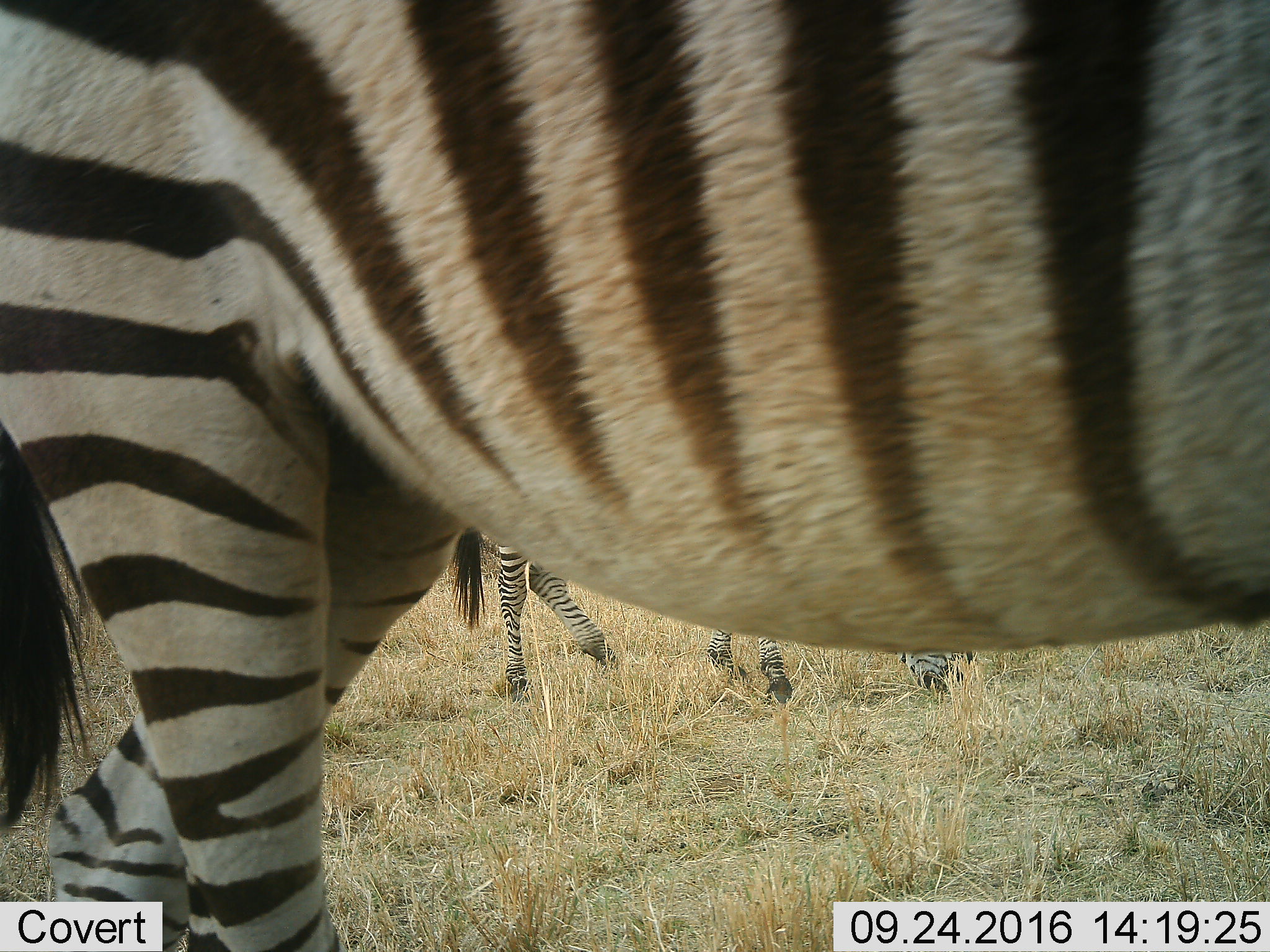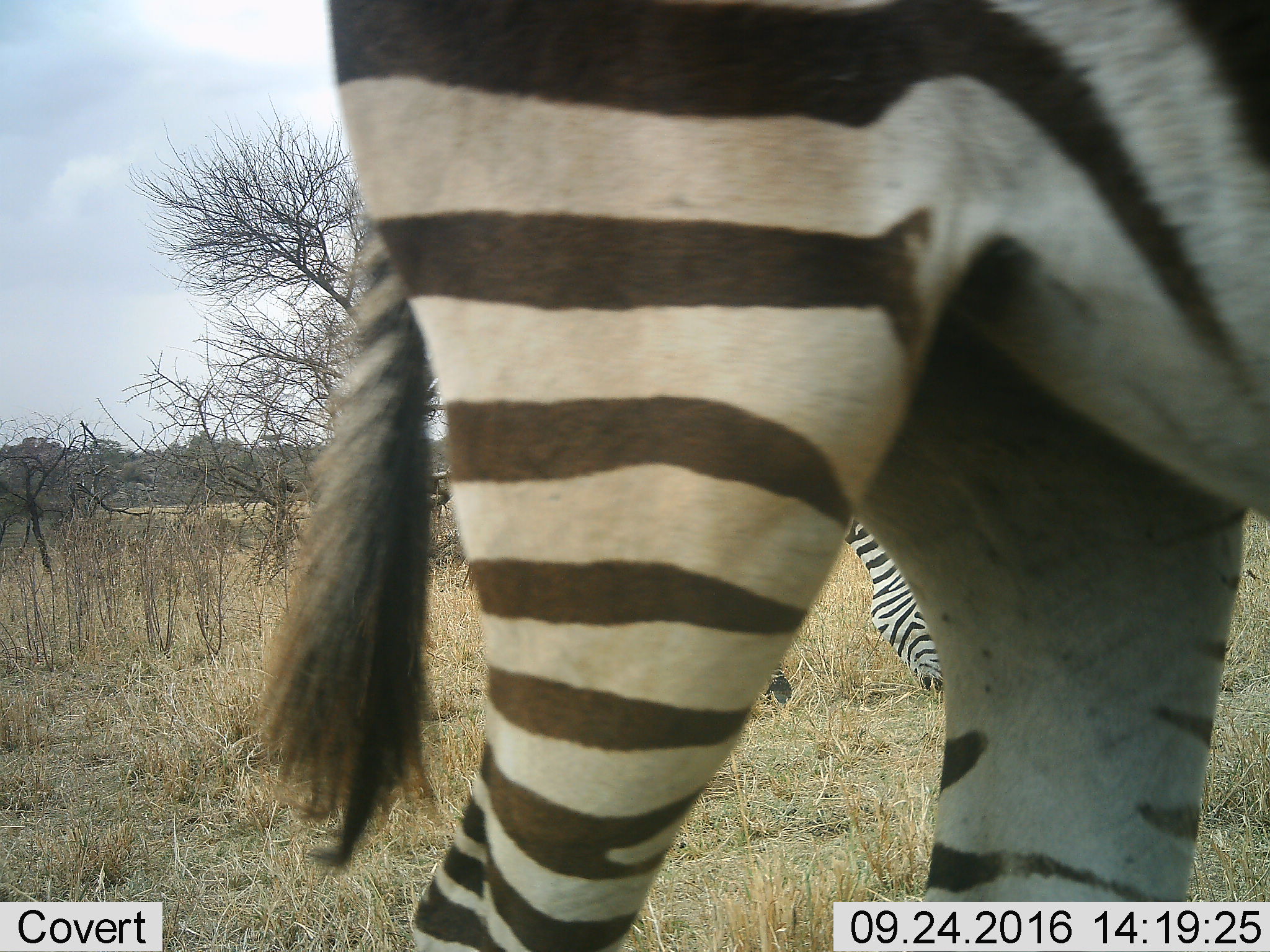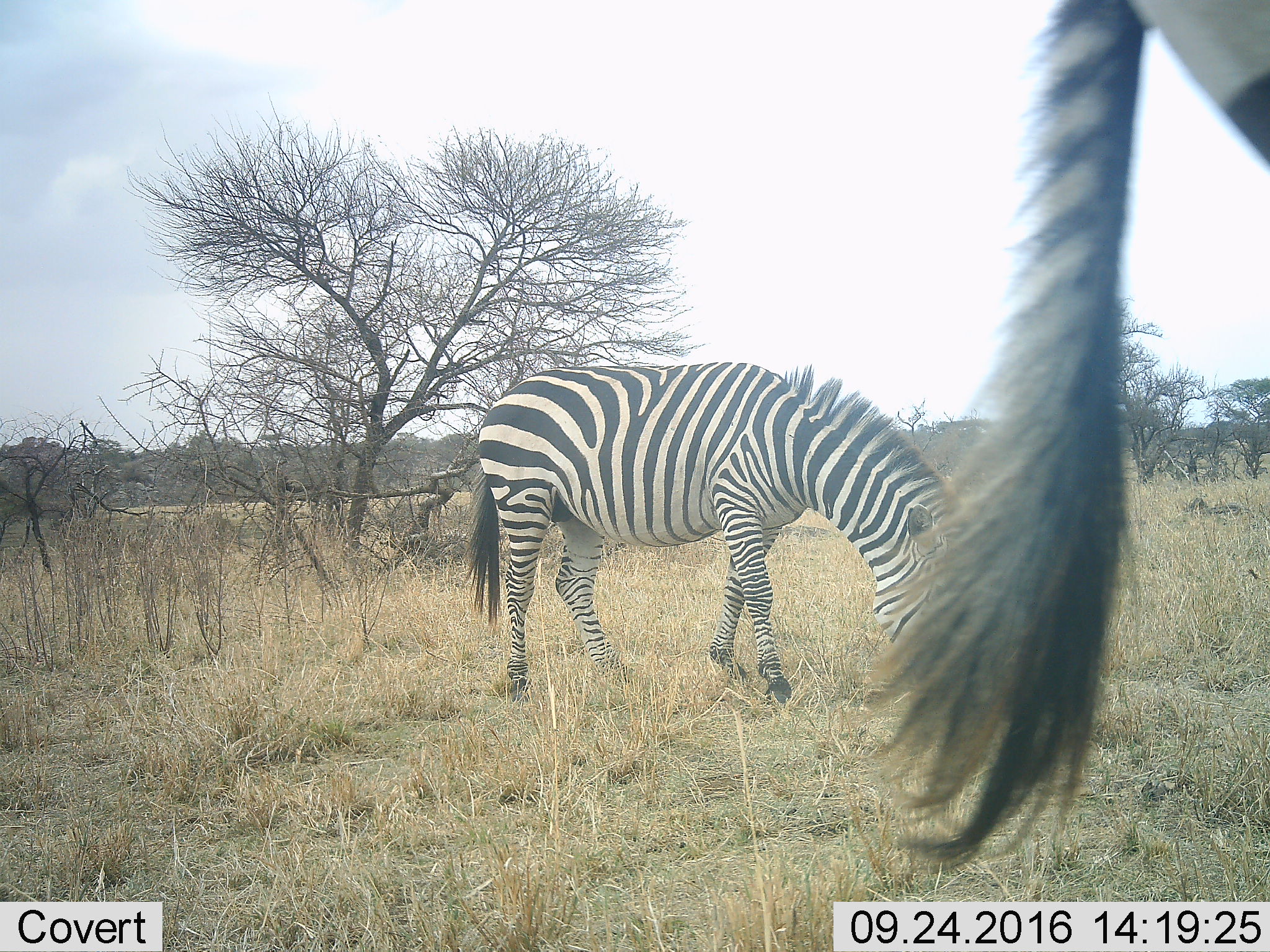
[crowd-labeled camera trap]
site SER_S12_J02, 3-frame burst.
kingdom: Animalia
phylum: Chordata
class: Mammalia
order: Perissodactyla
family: Equidae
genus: Equus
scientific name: Equus quagga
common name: plains zebra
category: zebraplains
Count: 2.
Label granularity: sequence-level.